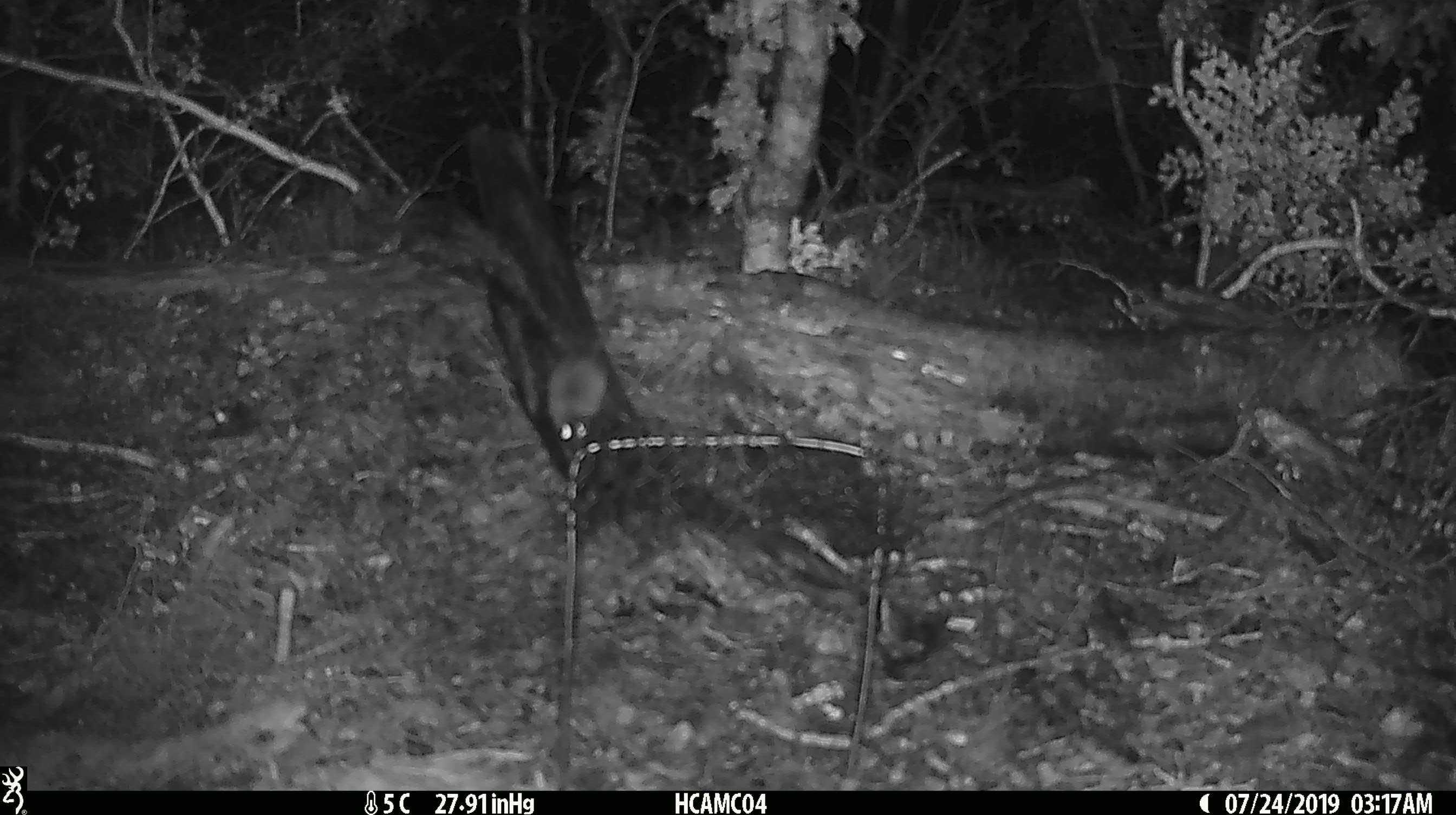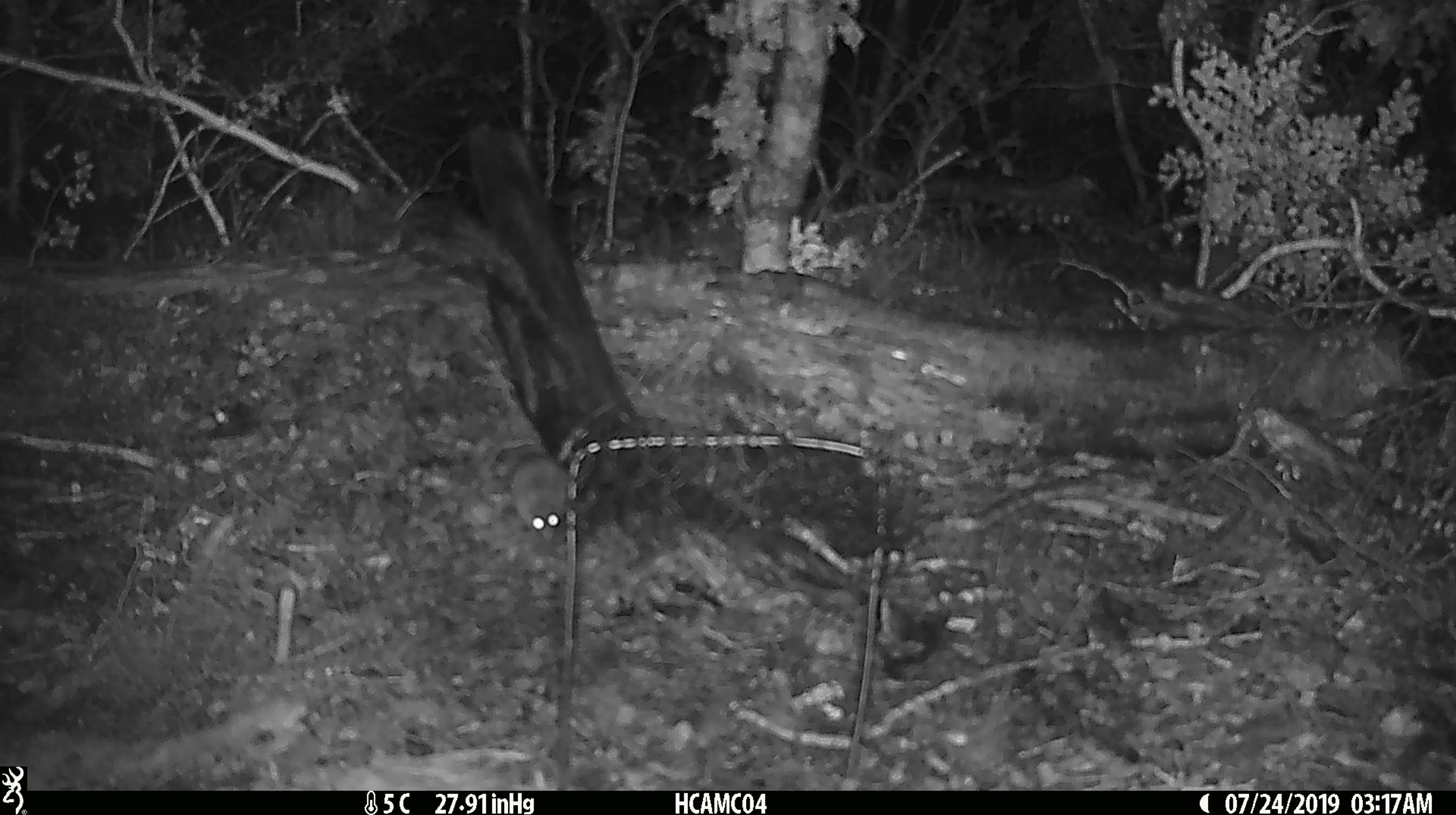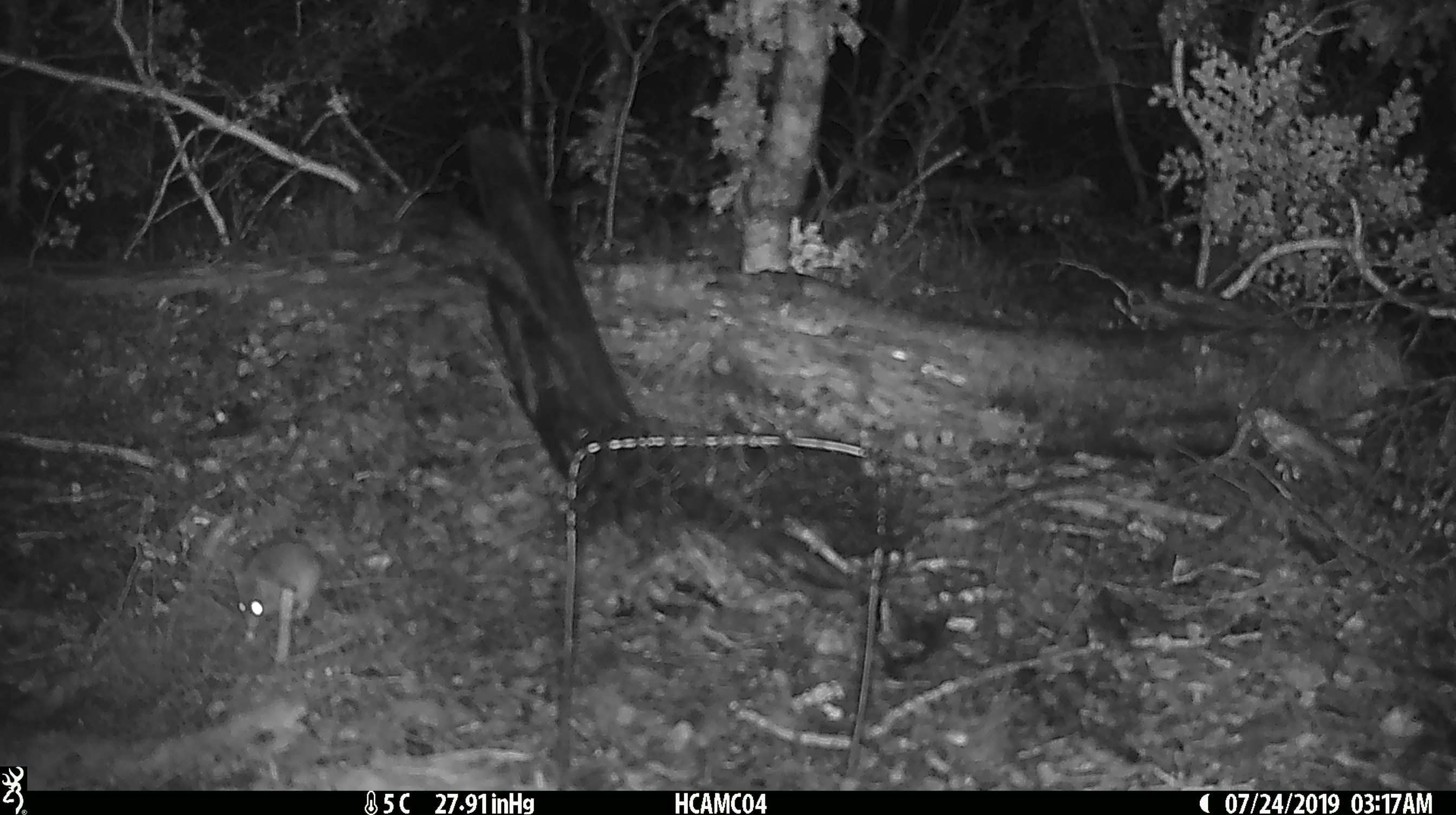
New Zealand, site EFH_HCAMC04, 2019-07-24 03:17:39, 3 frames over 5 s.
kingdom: Animalia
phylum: Chordata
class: Mammalia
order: Rodentia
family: Muridae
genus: Mus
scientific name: Mus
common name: mouse